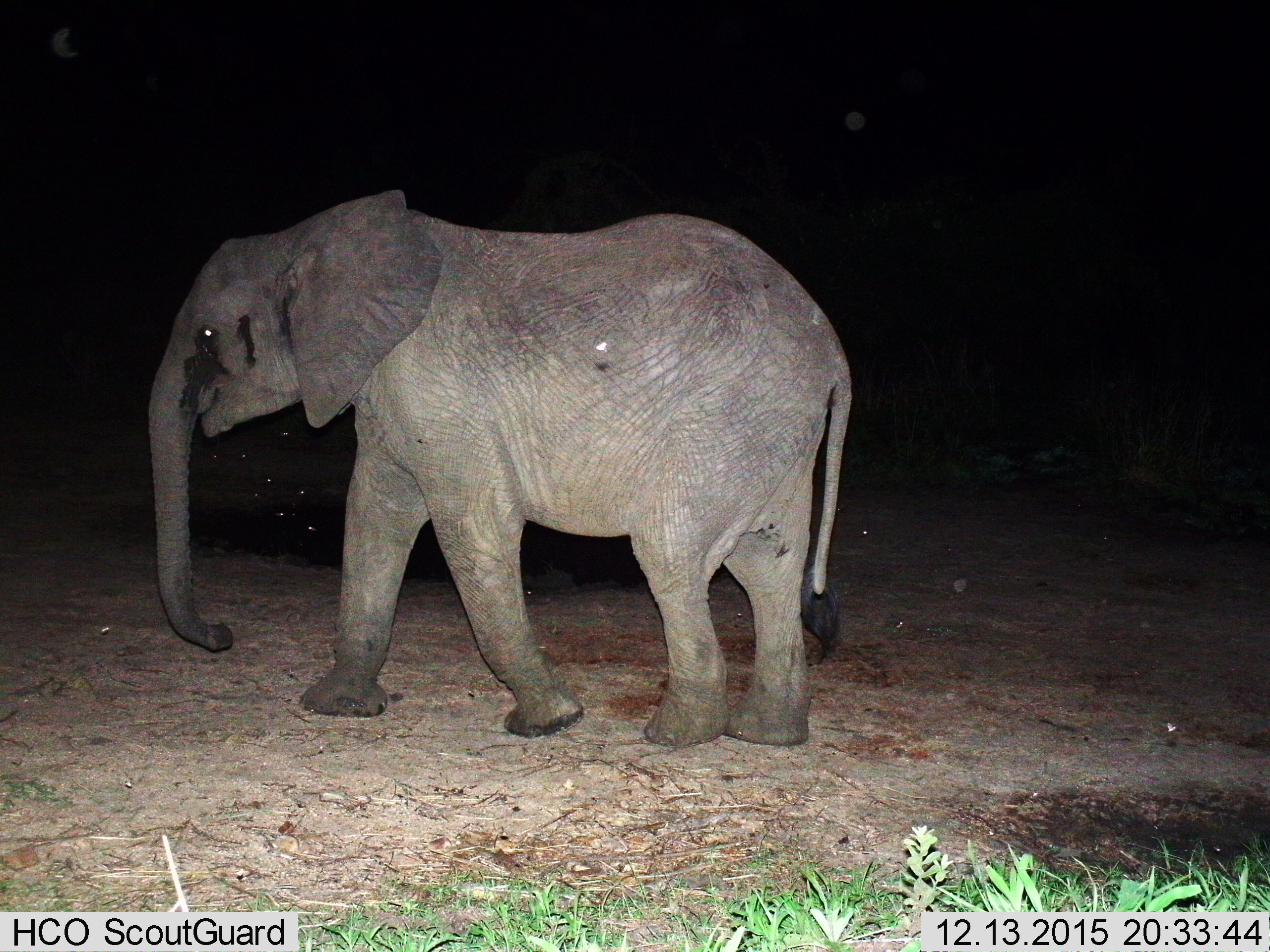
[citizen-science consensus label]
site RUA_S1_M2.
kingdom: Animalia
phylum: Chordata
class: Mammalia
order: Proboscidea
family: Elephantidae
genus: Loxodonta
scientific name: Loxodonta africana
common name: african bush elephant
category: elephant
Elephant (african bush elephant) (Loxodonta africana), count 1. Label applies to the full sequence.